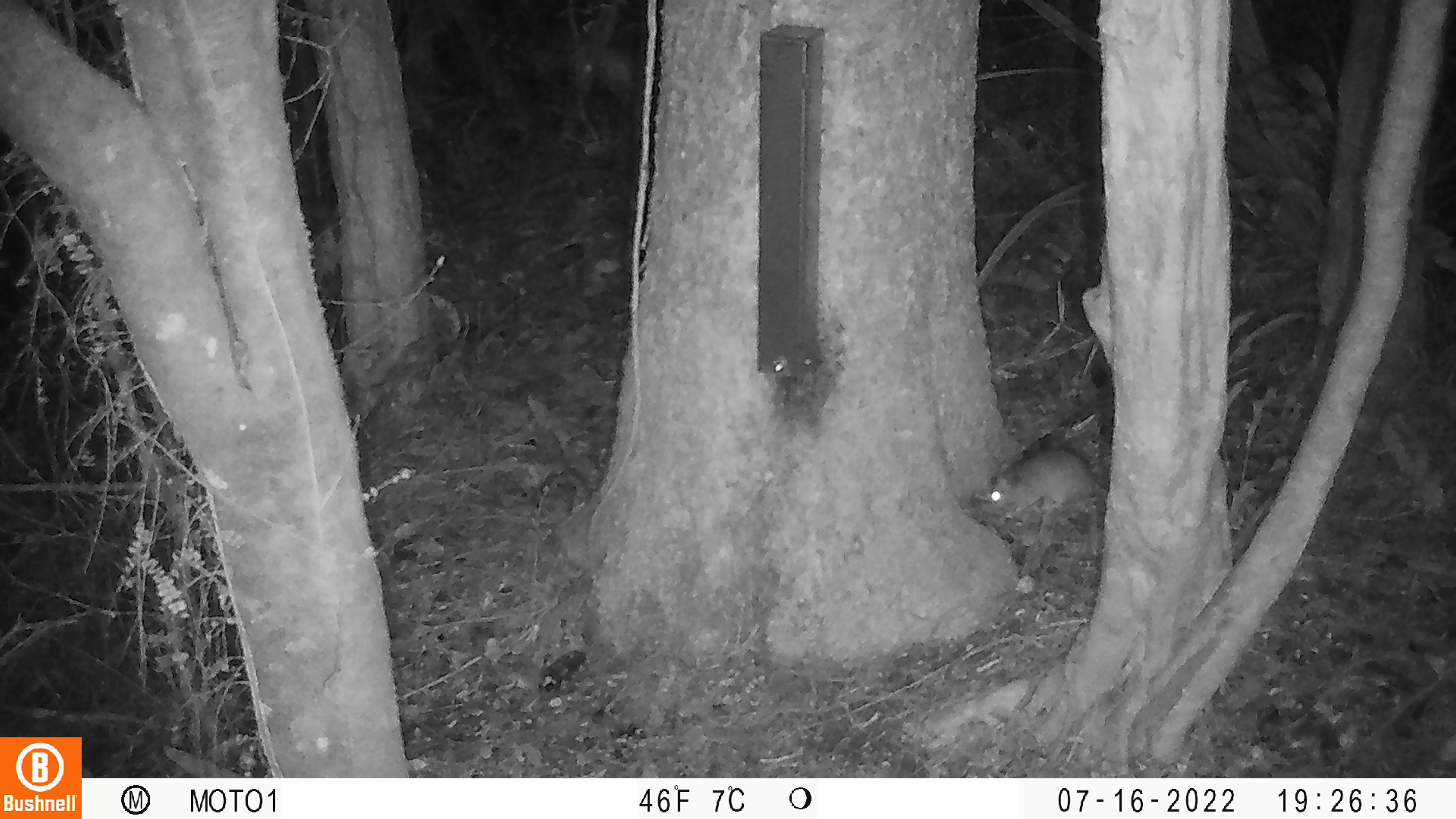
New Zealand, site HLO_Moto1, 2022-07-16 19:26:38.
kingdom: Animalia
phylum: Chordata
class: Mammalia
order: Rodentia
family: Muridae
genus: Rattus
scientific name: Rattus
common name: rat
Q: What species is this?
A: Rat (Rattus).